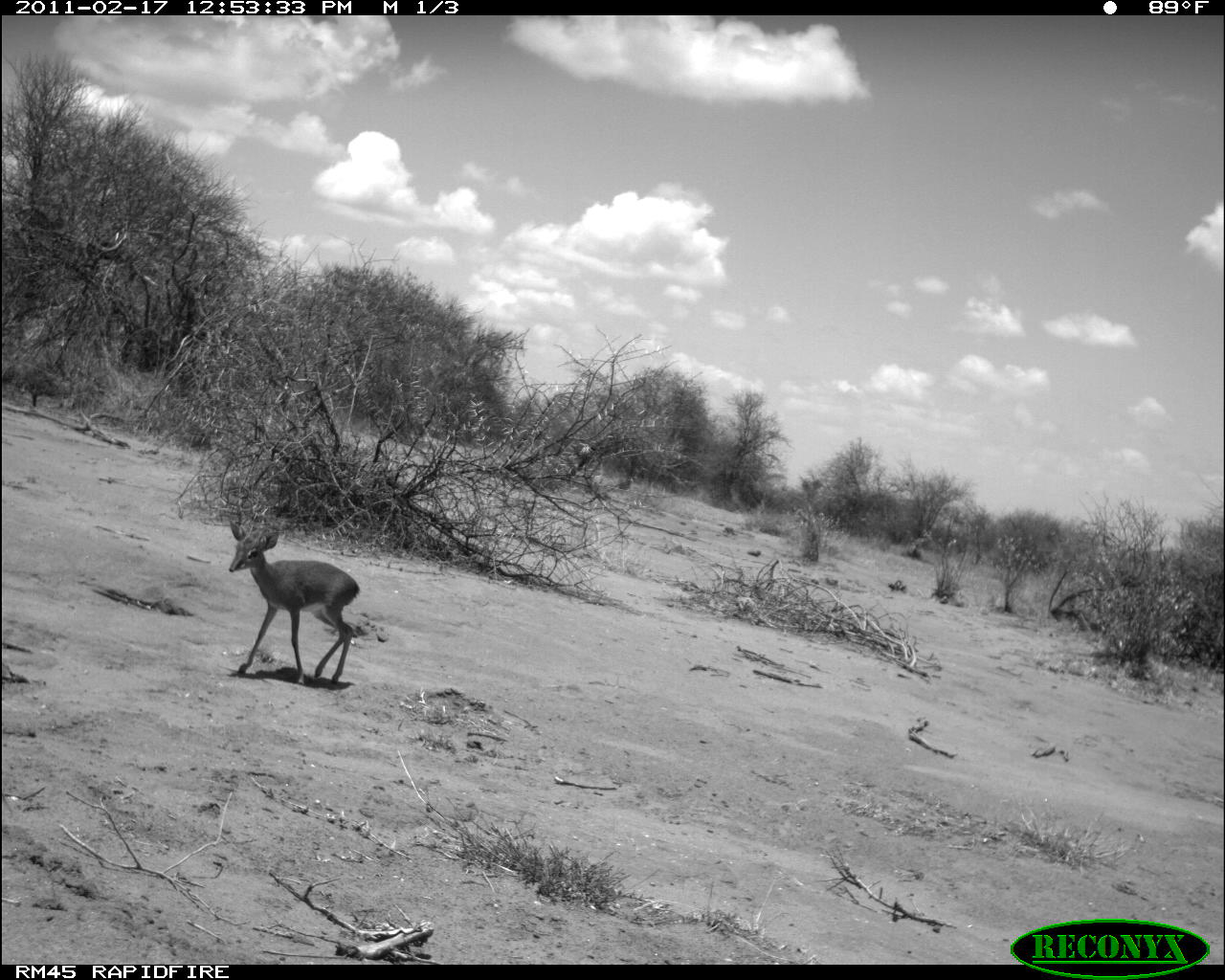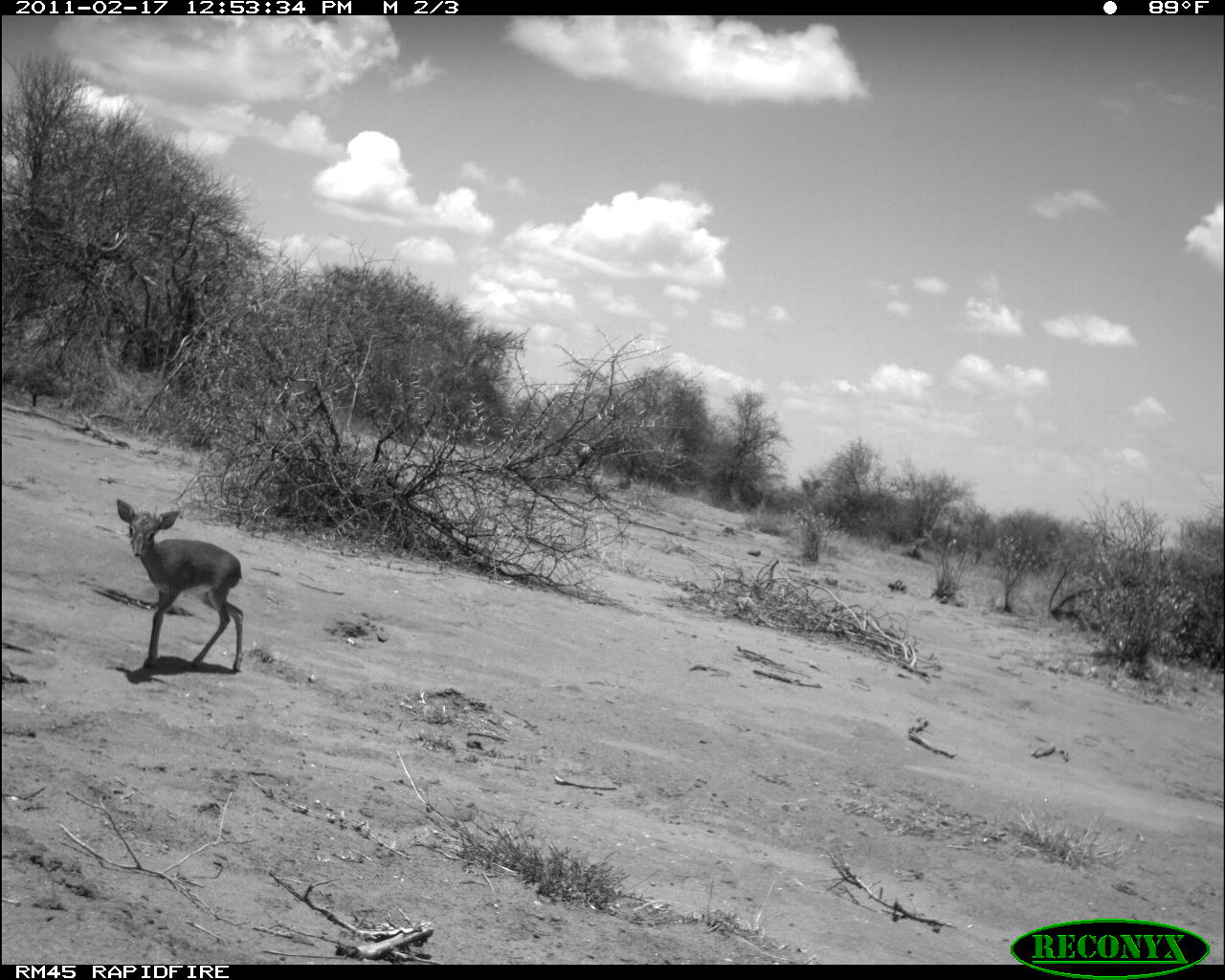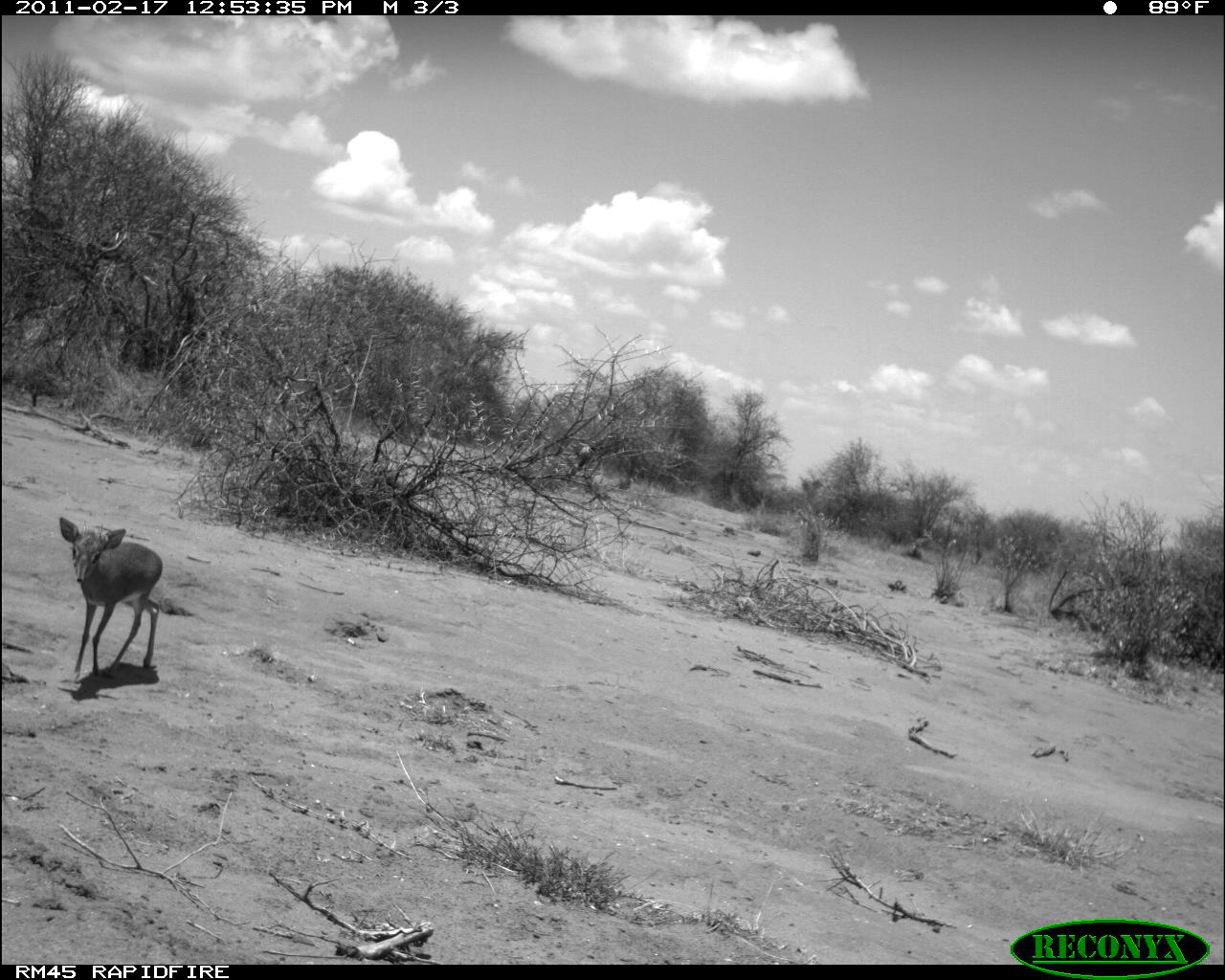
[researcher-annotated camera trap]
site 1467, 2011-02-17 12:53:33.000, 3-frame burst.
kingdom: Animalia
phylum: Chordata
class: Mammalia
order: Artiodactyla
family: Bovidae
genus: Madoqua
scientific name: Madoqua guentheri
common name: günther's dik-dik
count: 1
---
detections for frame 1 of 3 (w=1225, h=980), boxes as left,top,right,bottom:
madoqua guentheri: 228,519,360,685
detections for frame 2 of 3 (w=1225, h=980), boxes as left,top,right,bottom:
madoqua guentheri: 116,498,244,673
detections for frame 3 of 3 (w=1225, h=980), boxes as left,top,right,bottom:
madoqua guentheri: 58,516,162,680